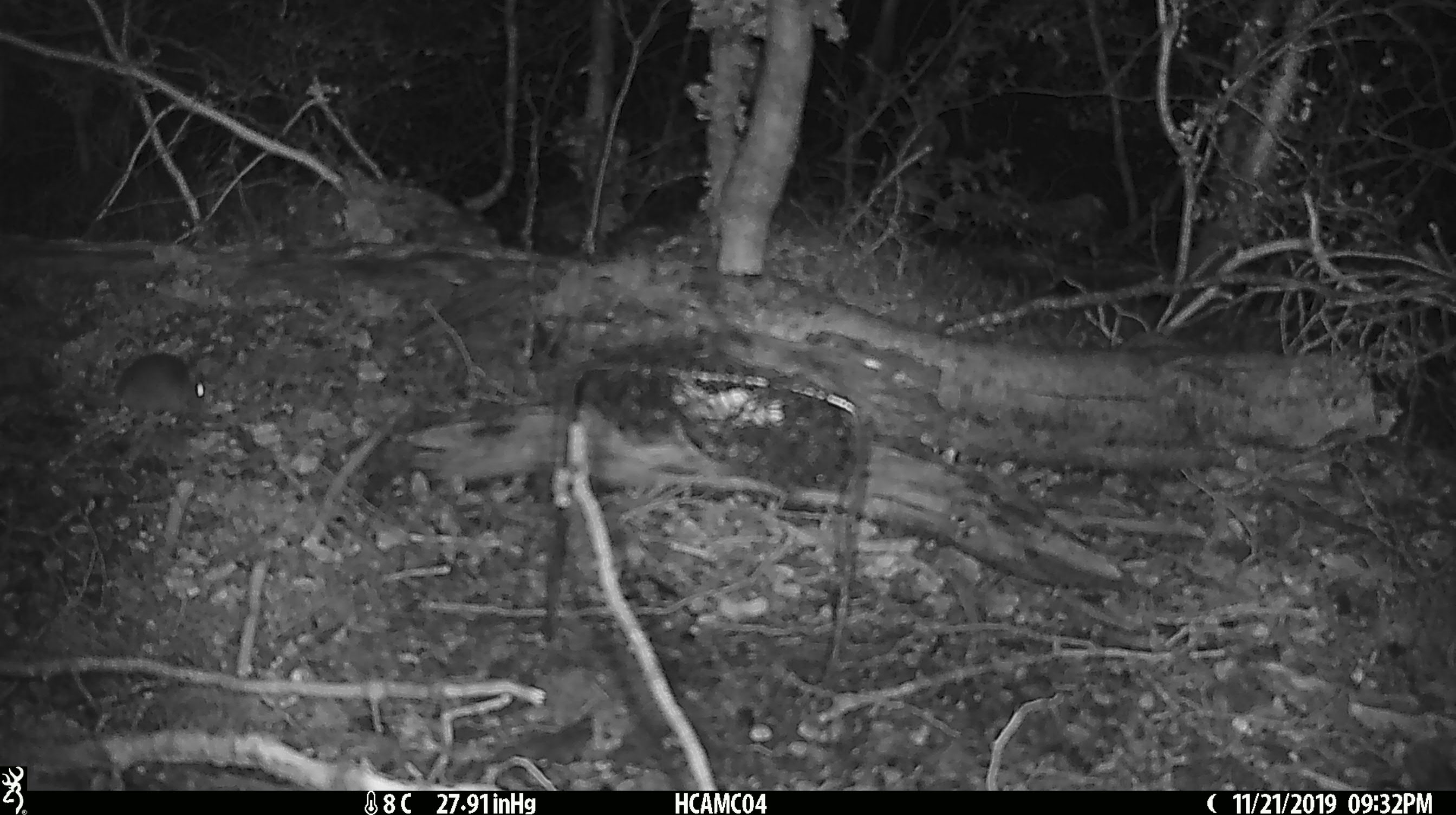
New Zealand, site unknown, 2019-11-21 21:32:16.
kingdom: Animalia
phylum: Chordata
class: Mammalia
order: Rodentia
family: Muridae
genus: Mus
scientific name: Mus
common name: mouse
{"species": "mouse (Mus)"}